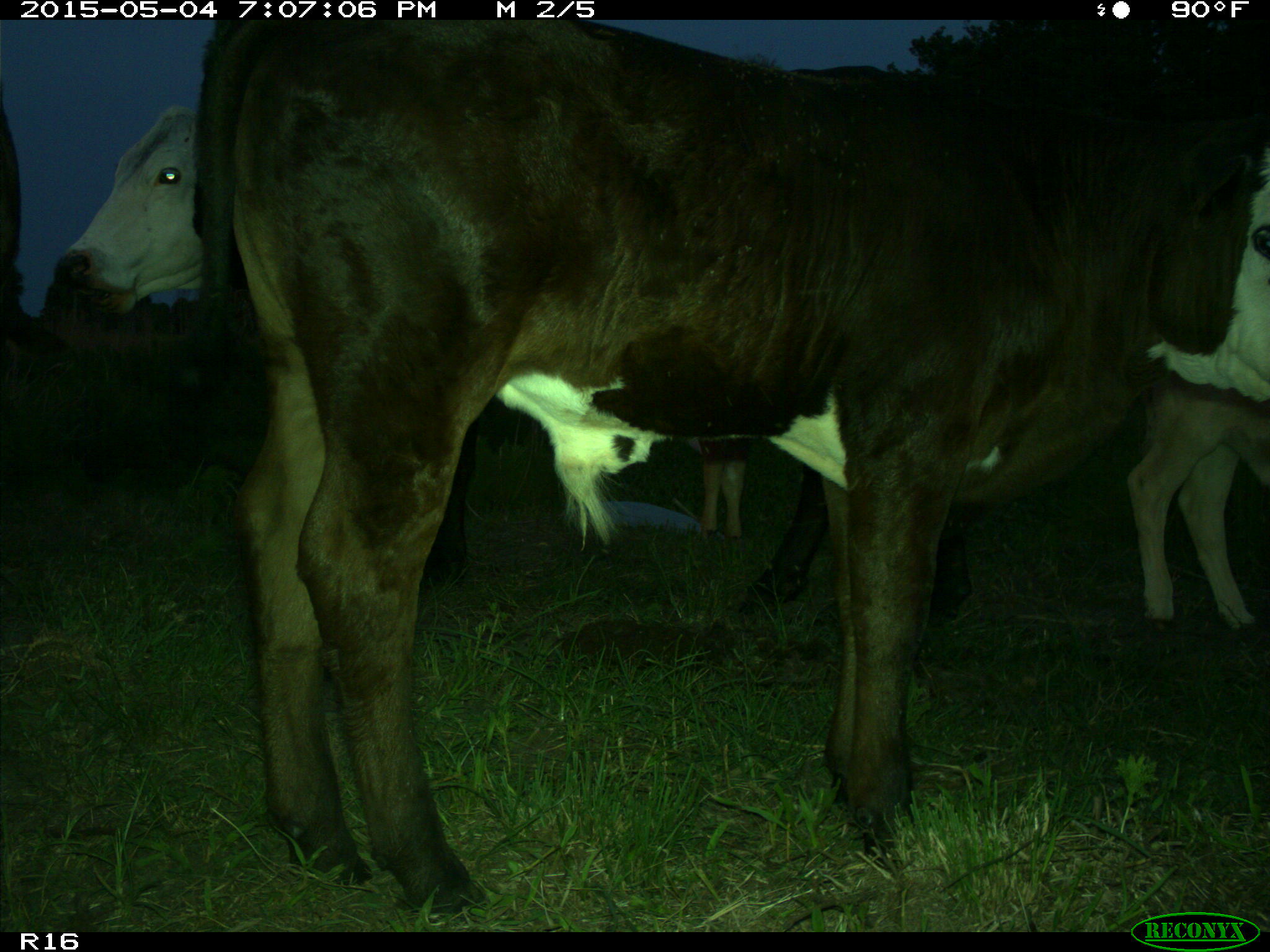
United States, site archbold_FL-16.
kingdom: Animalia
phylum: Chordata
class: Mammalia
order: Artiodactyla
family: Bovidae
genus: Bos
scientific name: Bos taurus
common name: domestic cow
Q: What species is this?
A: Bos taurus (domestic cow).